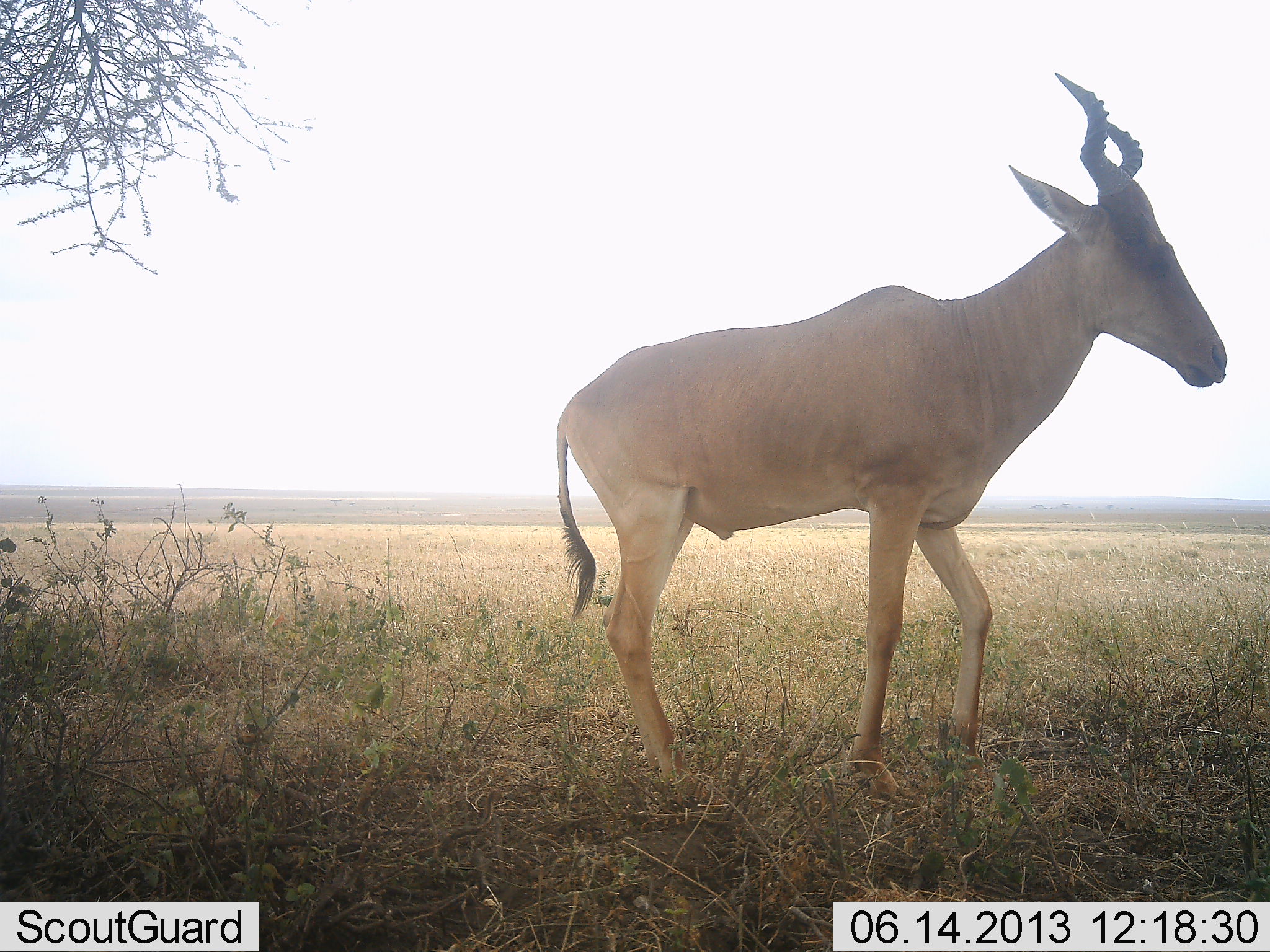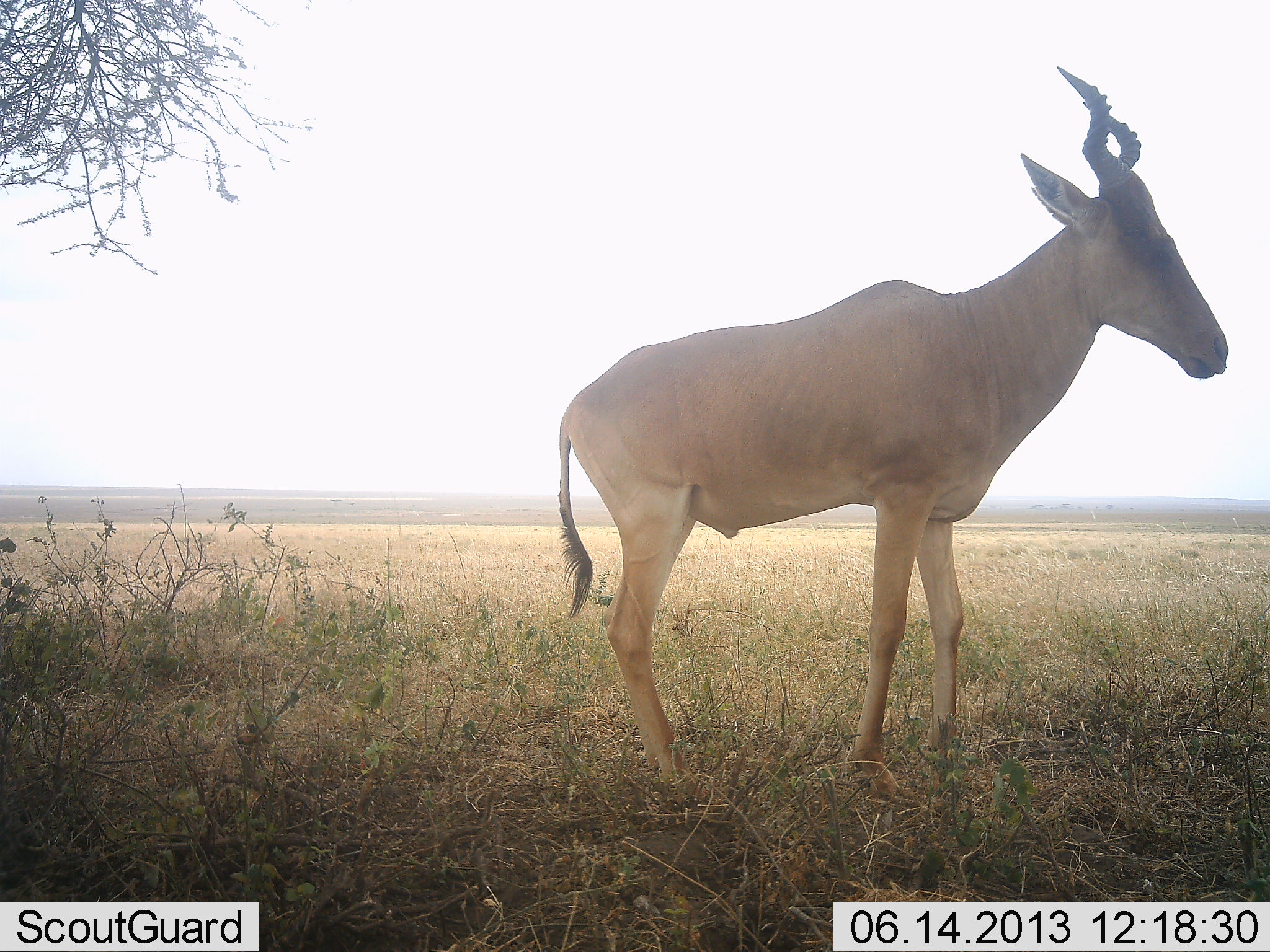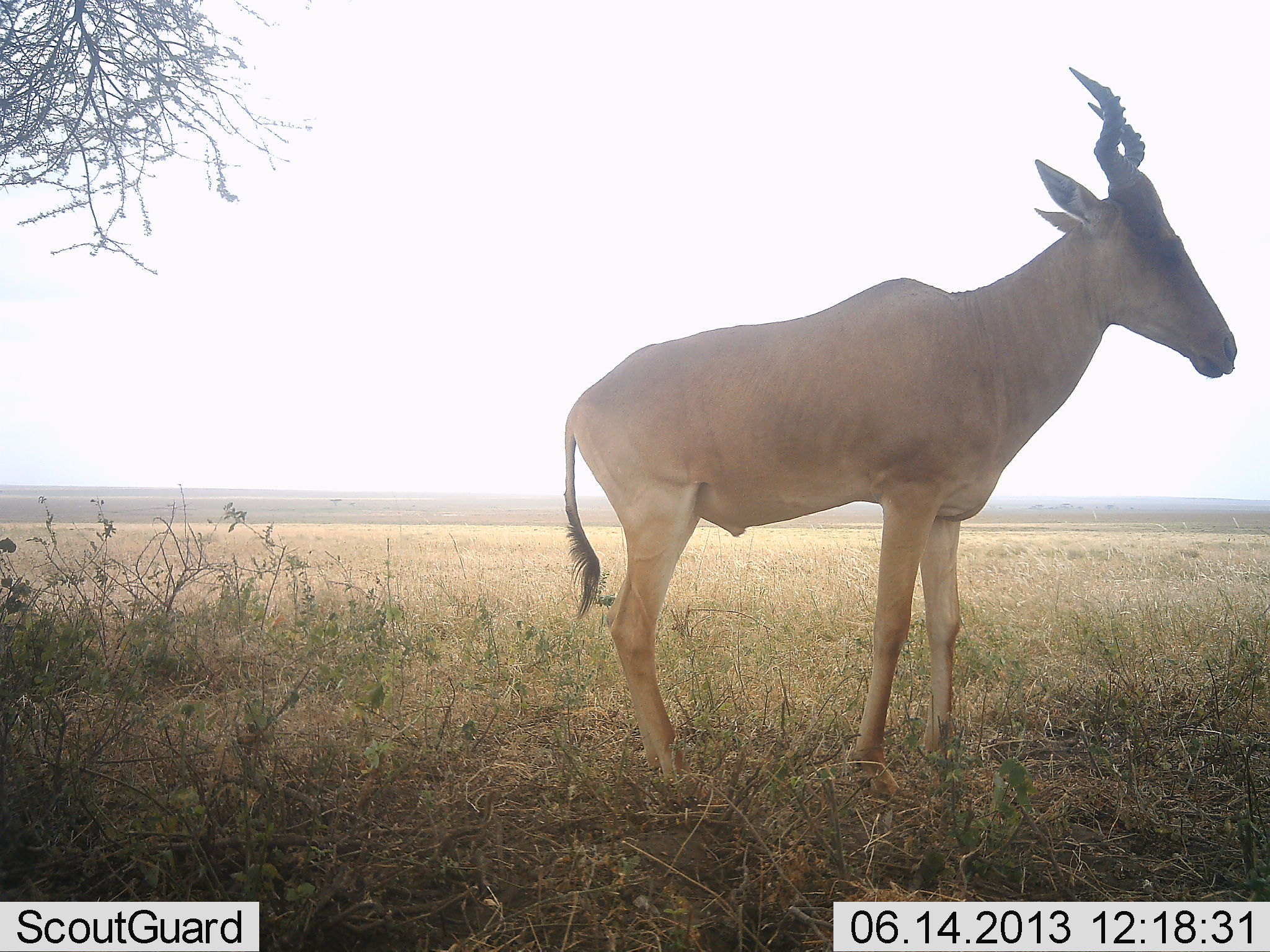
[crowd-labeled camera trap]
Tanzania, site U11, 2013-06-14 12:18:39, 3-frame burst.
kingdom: Animalia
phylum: Chordata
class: Mammalia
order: Artiodactyla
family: Bovidae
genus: Alcelaphus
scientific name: Alcelaphus buselaphus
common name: hartebeest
Hartebeest (Alcelaphus buselaphus), count 1. Behavior (volunteer vote fractions): standing 90%, resting 0%, moving 10%, interacting 0%. Young present (vote fraction): 0%. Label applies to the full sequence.